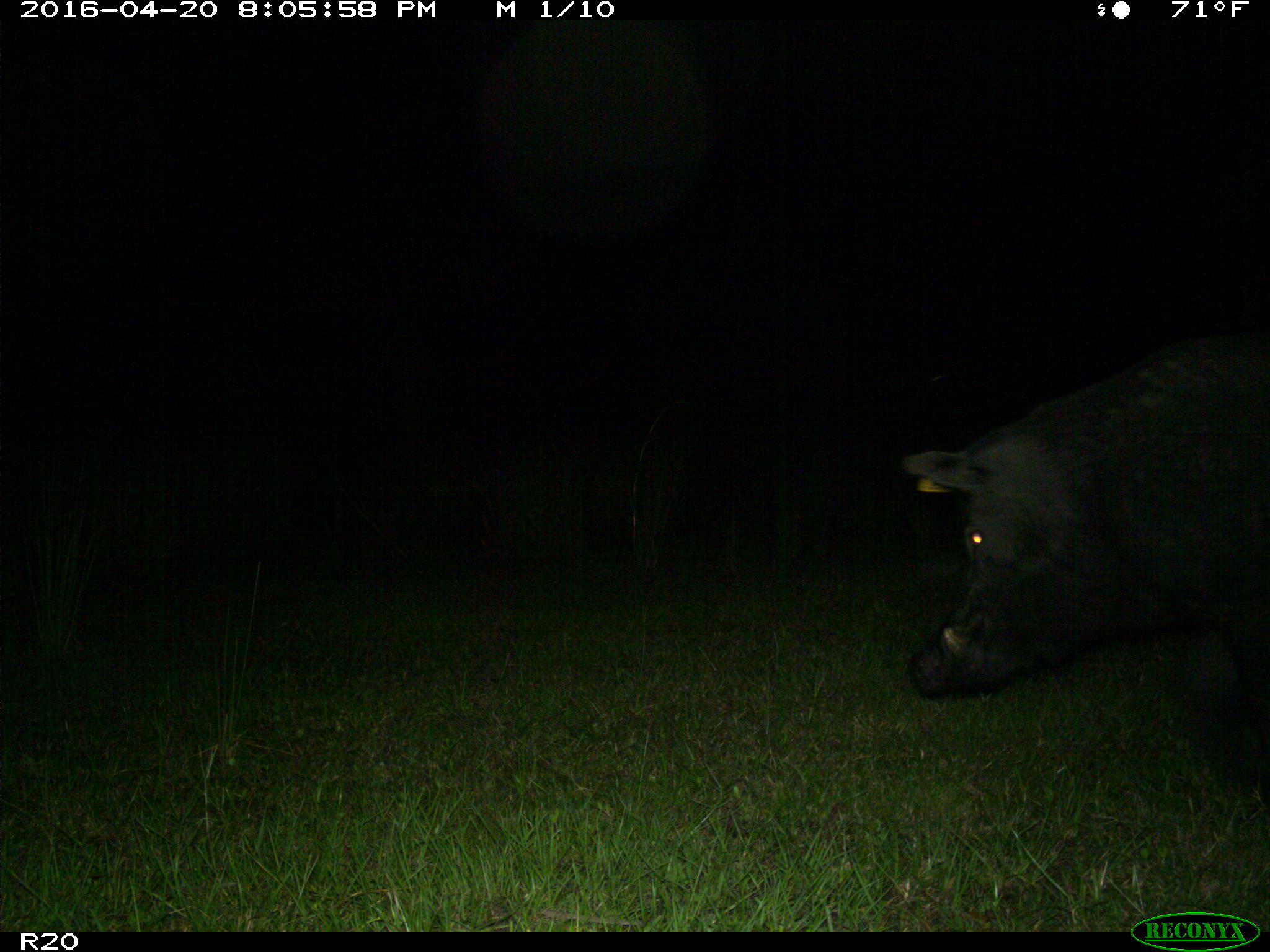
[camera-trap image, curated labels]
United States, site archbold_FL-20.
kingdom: Animalia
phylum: Chordata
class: Mammalia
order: Artiodactyla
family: Suidae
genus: Sus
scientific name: Sus scrofa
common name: wild boar